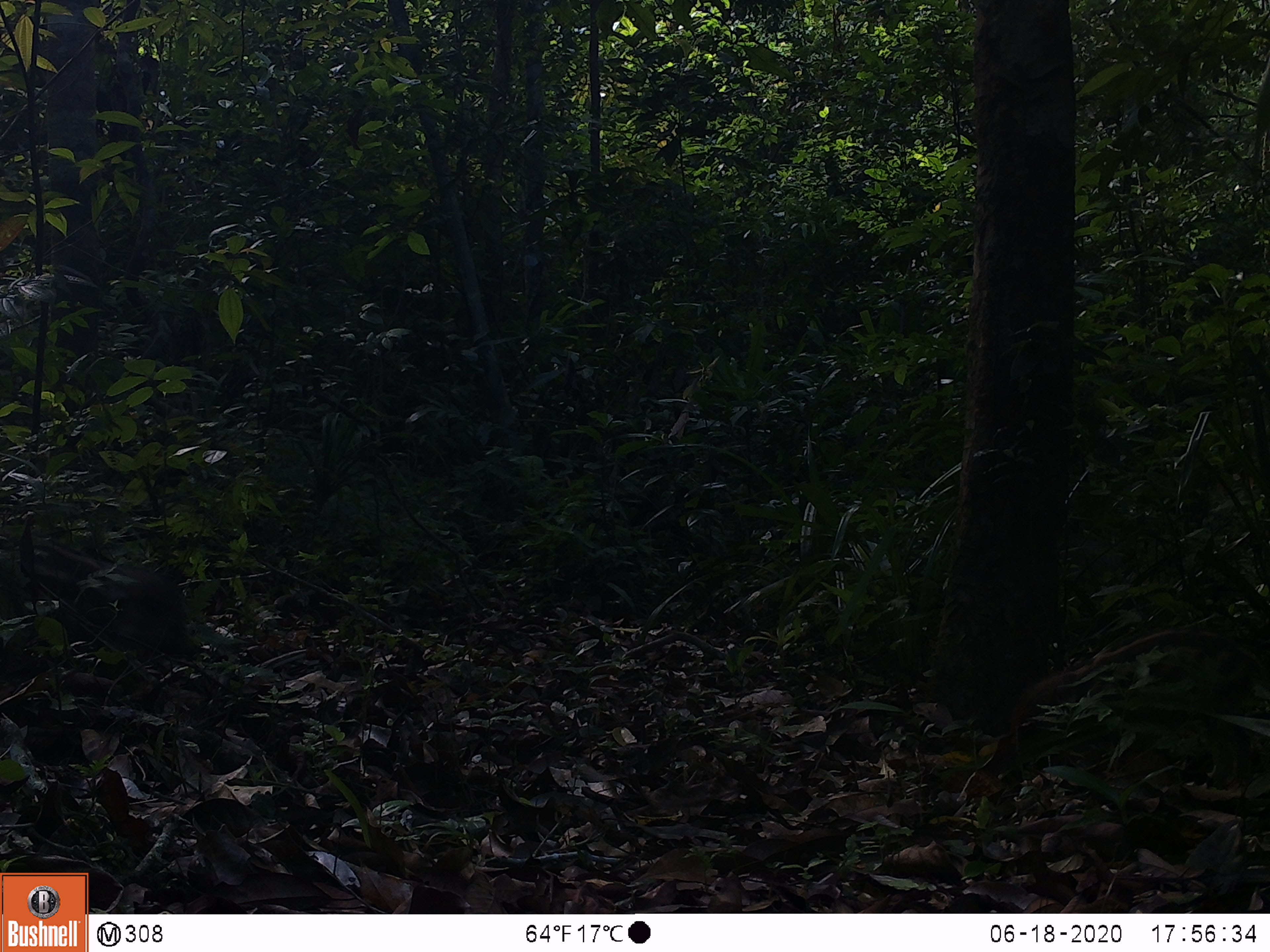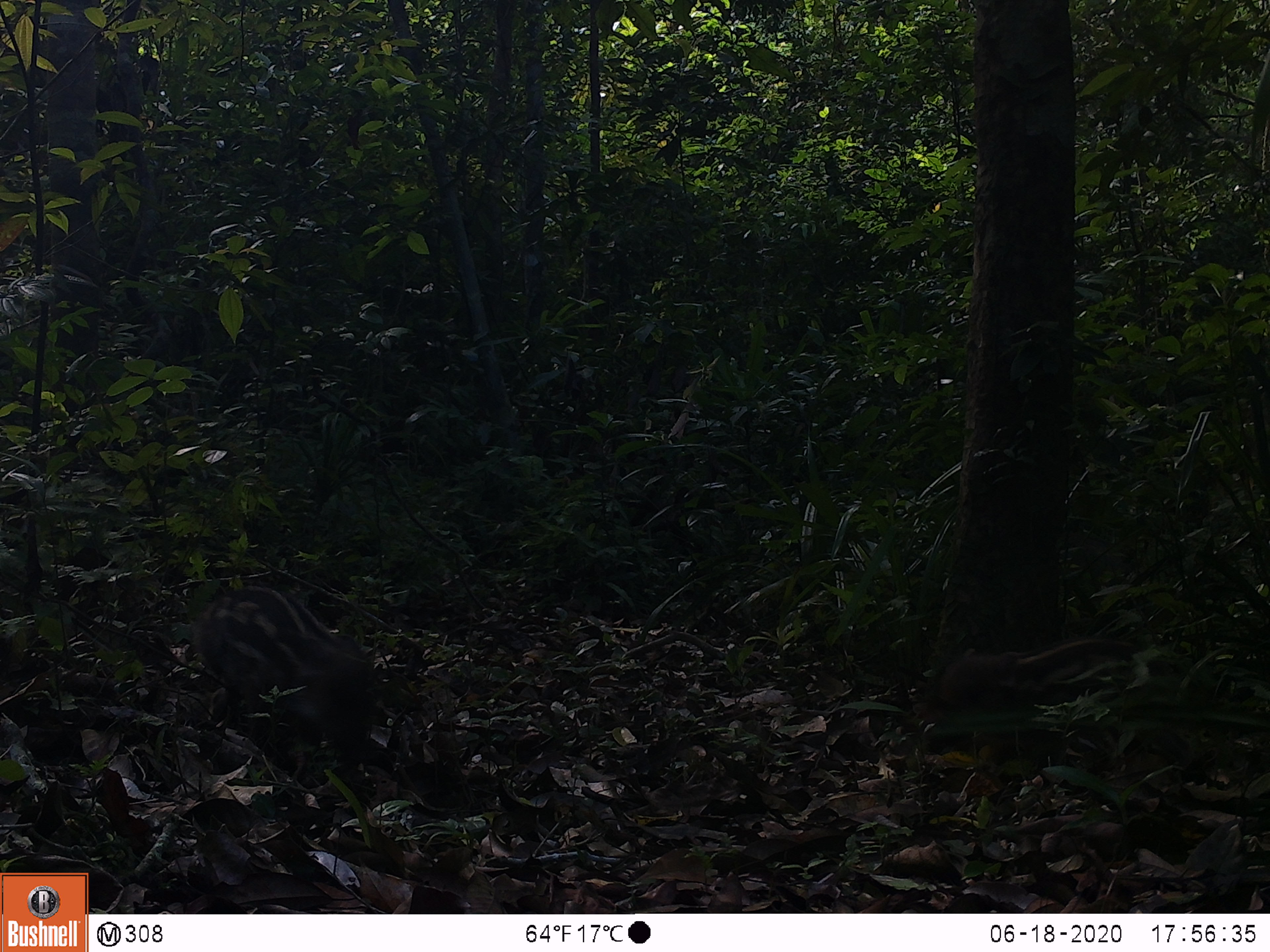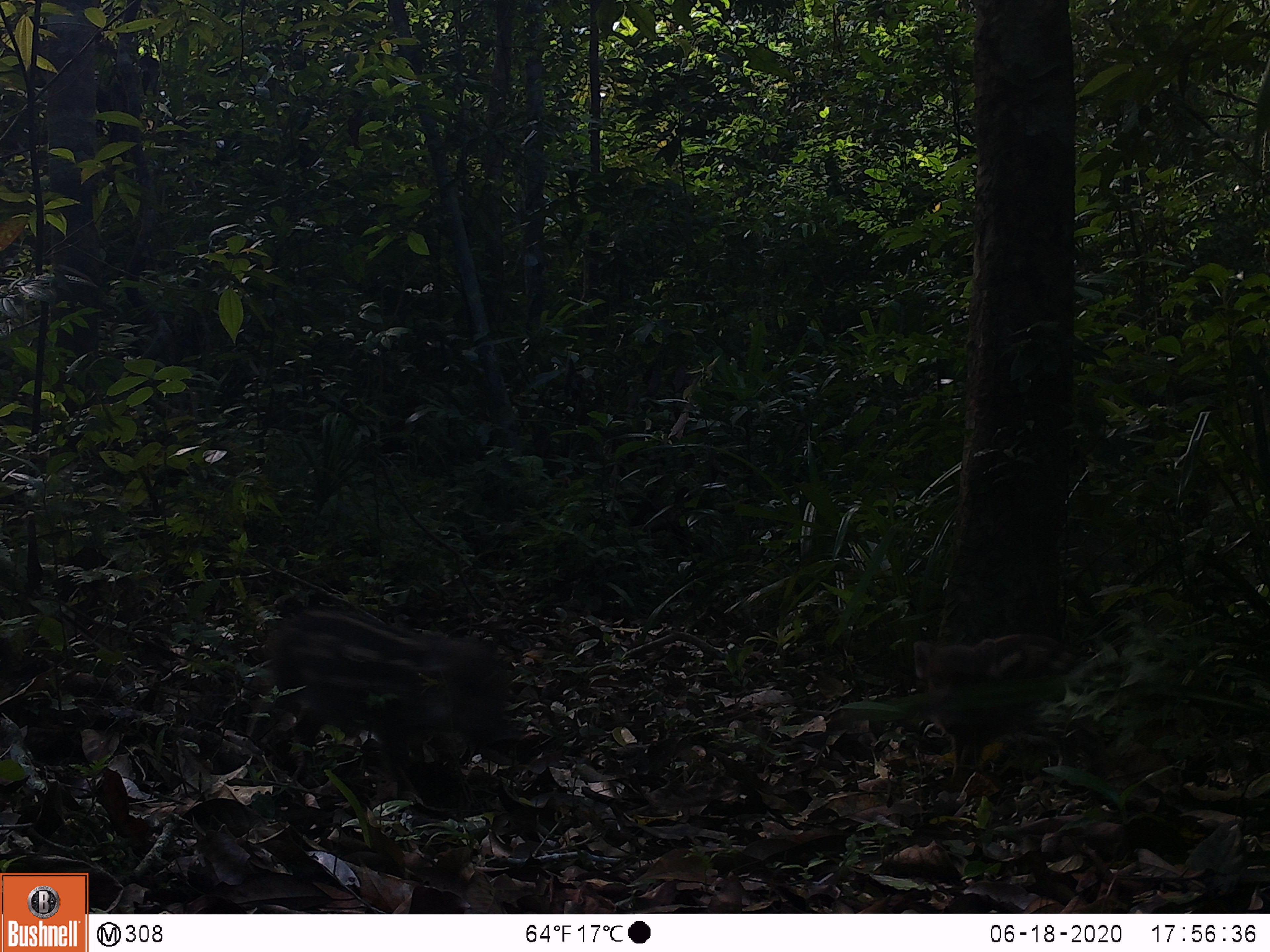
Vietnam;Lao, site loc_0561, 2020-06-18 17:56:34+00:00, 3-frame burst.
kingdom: Animalia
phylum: Chordata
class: Mammalia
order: Artiodactyla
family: Suidae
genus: Sus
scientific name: Sus scrofa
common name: eurasian wild pig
Eurasian wild pig (Sus scrofa). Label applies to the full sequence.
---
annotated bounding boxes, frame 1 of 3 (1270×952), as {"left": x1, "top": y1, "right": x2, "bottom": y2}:
eurasian wild pig: {"left": 1003, "top": 626, "right": 1270, "bottom": 766}; {"left": 0, "top": 532, "right": 198, "bottom": 678}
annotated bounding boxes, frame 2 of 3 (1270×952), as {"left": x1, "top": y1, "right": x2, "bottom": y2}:
eurasian wild pig: {"left": 190, "top": 579, "right": 377, "bottom": 769}; {"left": 912, "top": 635, "right": 1189, "bottom": 756}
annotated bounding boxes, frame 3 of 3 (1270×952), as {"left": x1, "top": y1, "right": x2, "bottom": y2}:
eurasian wild pig: {"left": 244, "top": 604, "right": 523, "bottom": 785}; {"left": 909, "top": 631, "right": 1089, "bottom": 789}